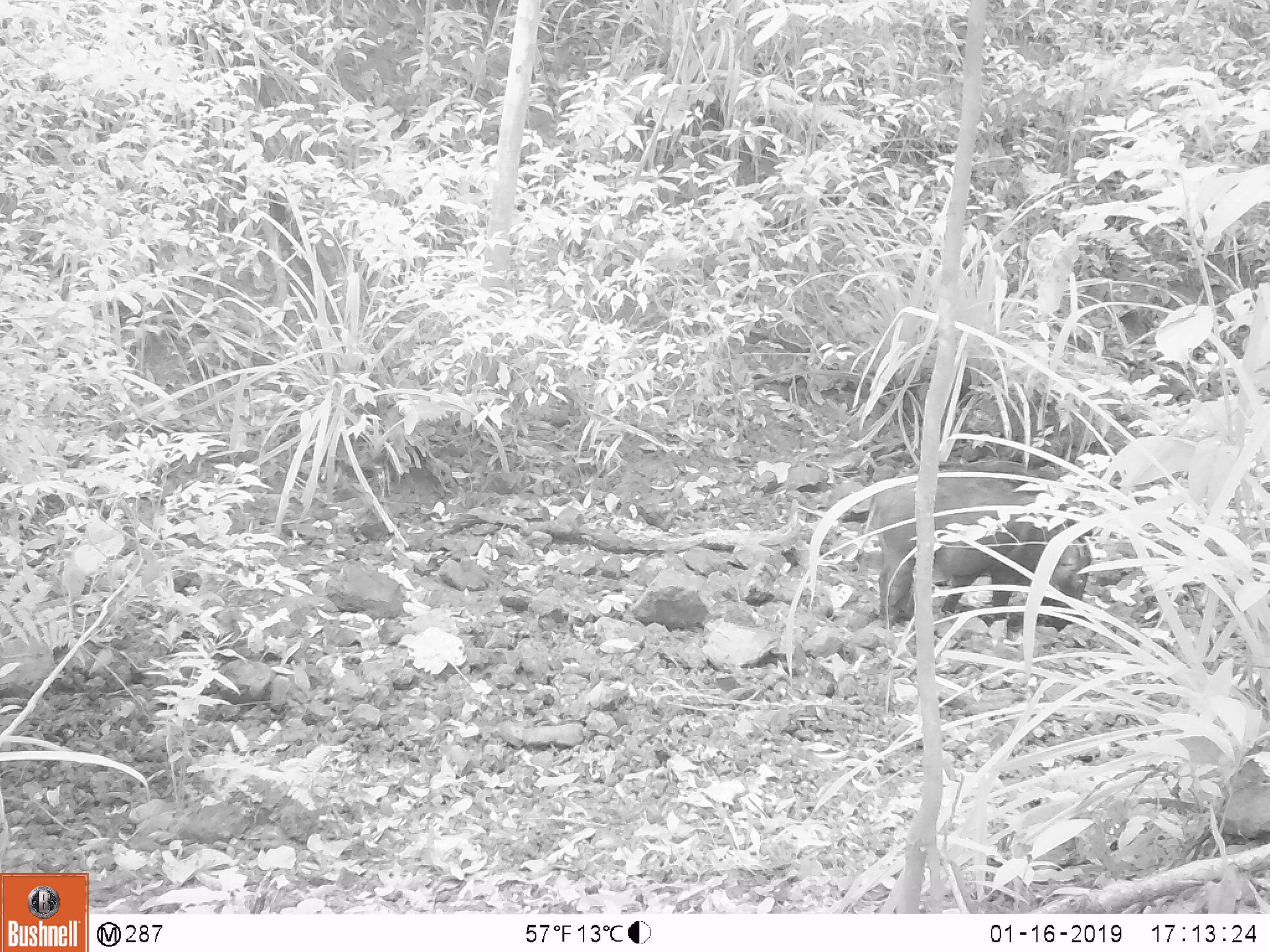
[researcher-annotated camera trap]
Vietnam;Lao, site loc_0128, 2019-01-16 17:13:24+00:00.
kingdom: Animalia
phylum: Chordata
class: Mammalia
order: Artiodactyla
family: Suidae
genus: Sus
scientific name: Sus scrofa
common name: eurasian wild pig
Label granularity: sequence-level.